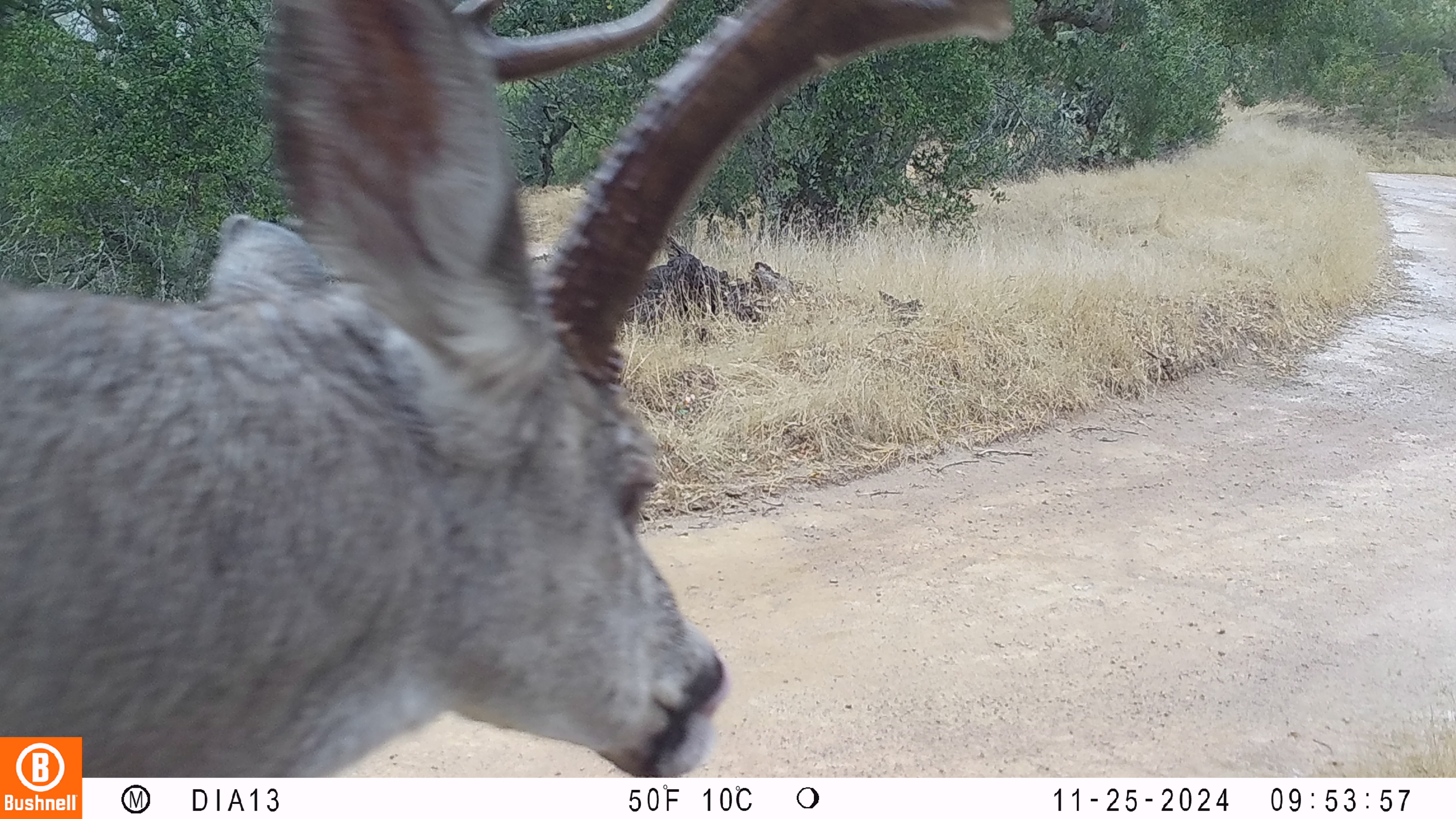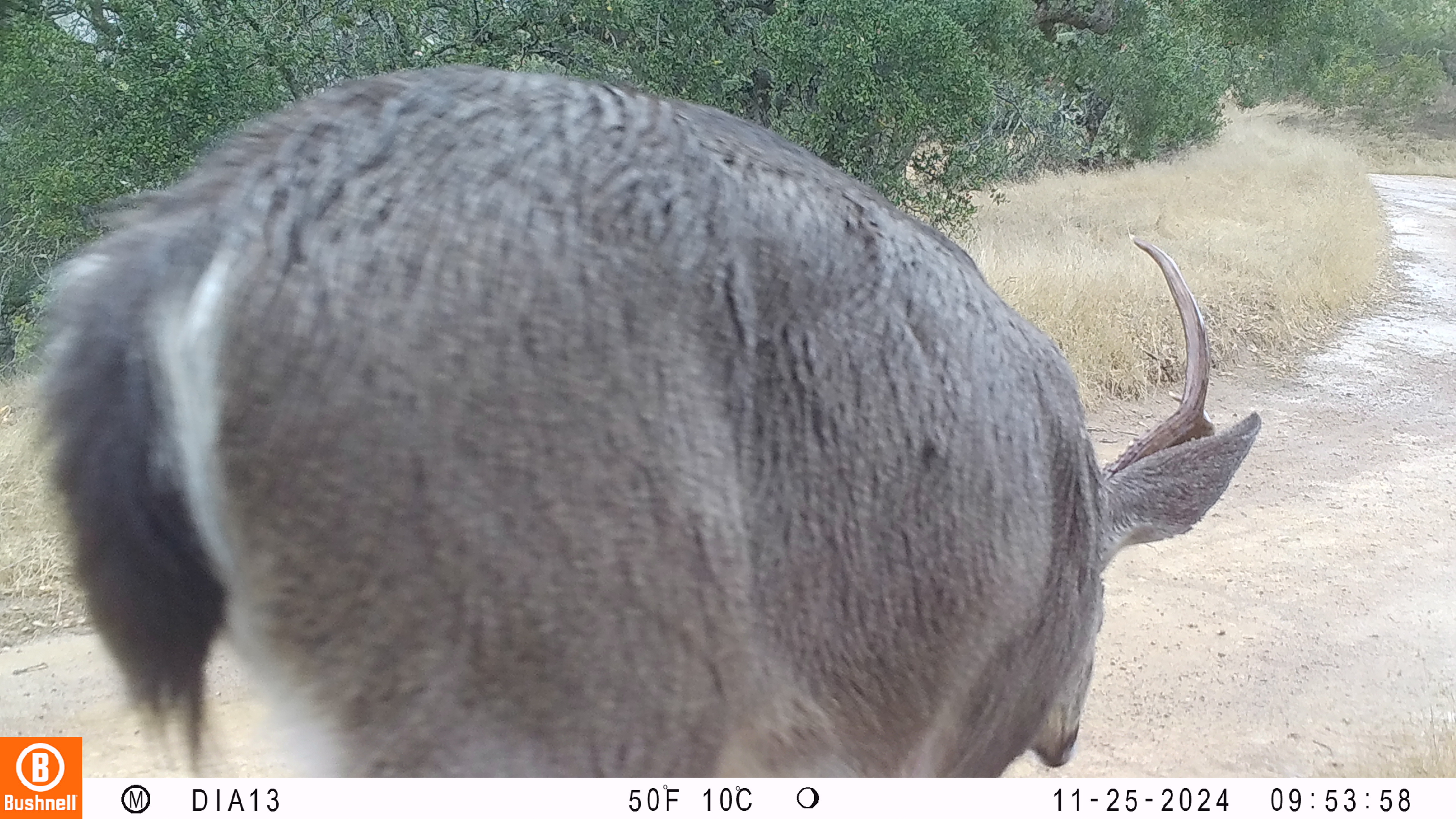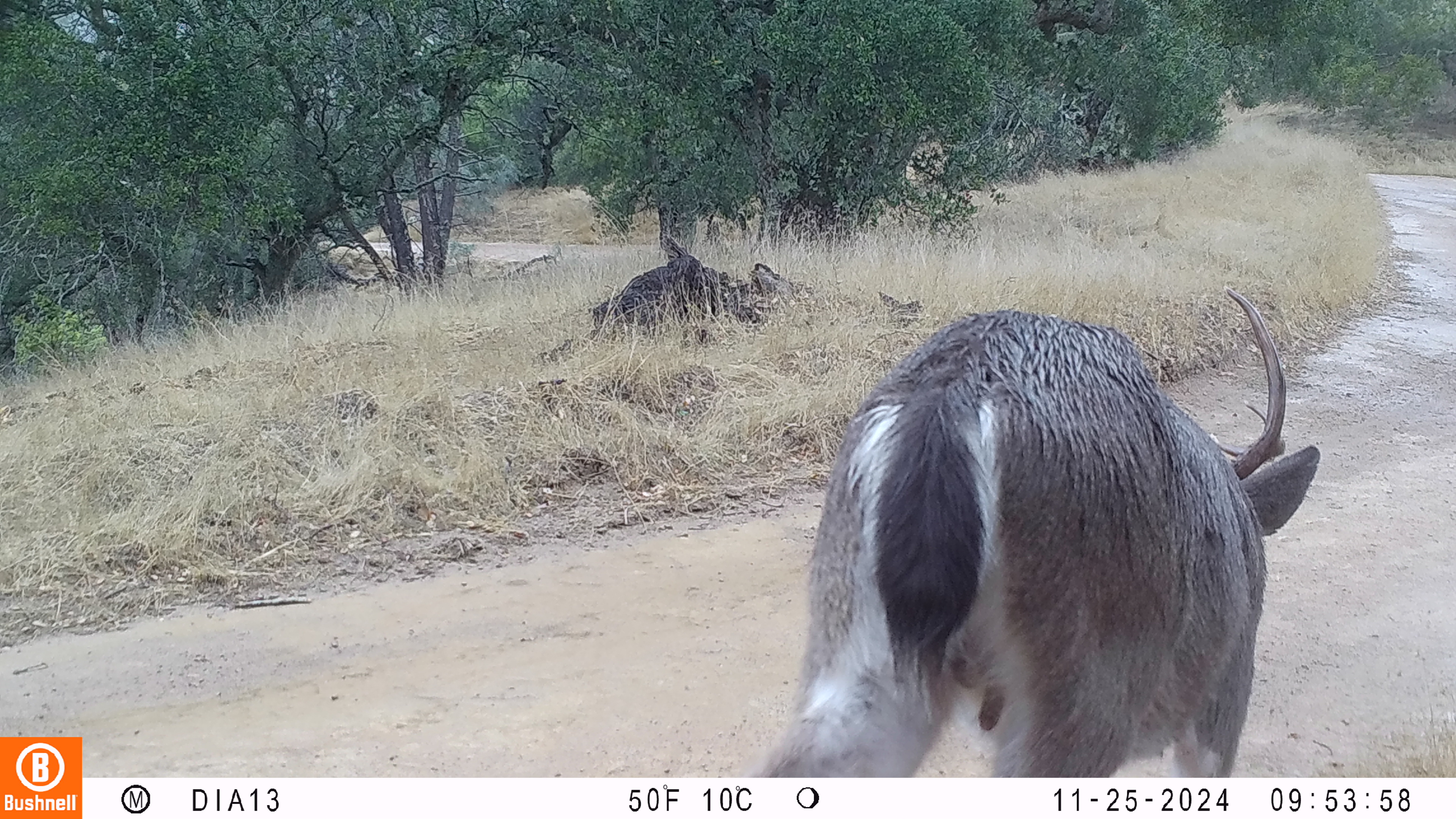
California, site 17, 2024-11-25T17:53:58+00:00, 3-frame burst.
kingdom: Animalia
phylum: Chordata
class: Mammalia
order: Artiodactyla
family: Cervidae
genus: Odocoileus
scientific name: Odocoileus hemionus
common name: mule deer